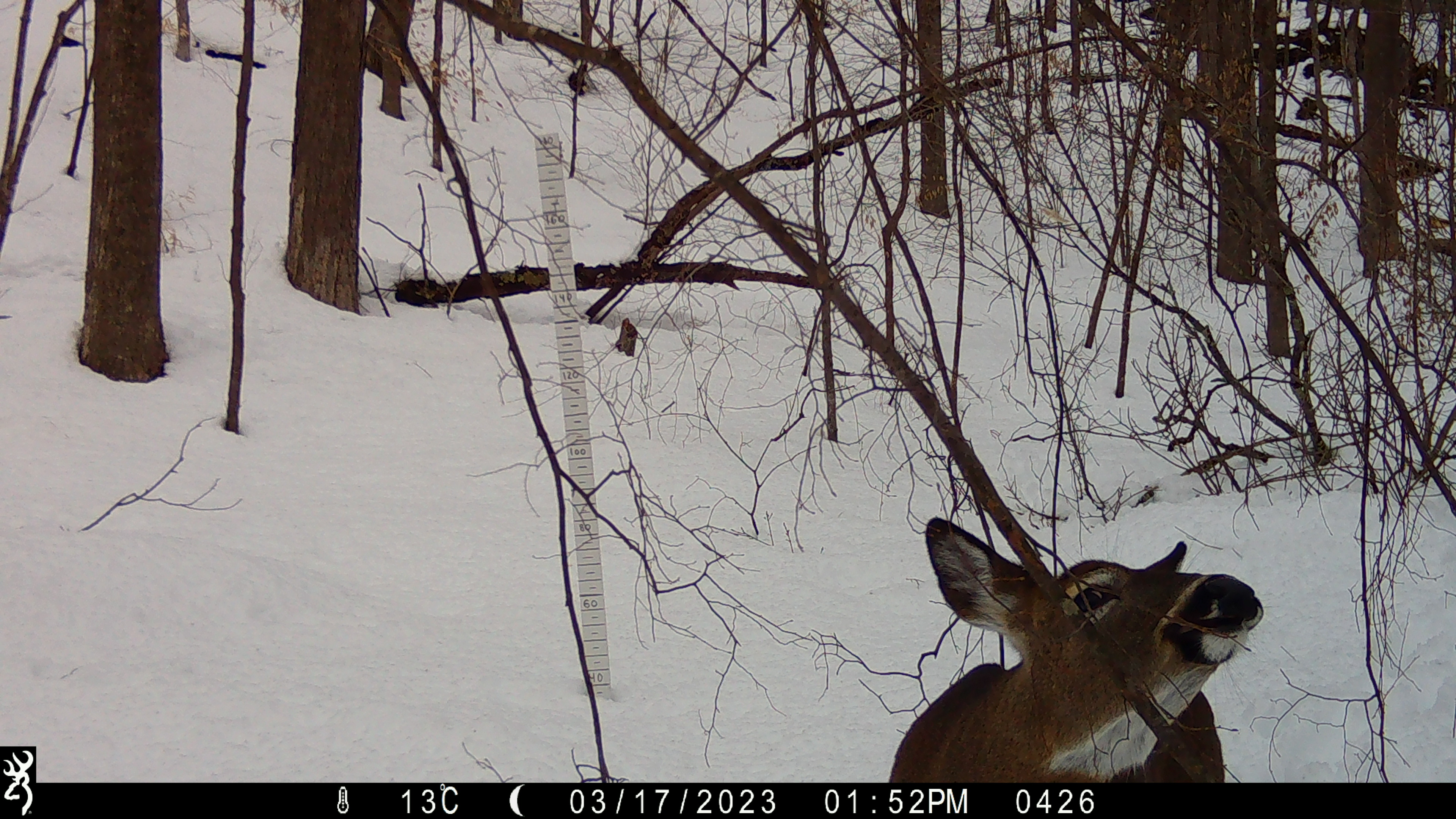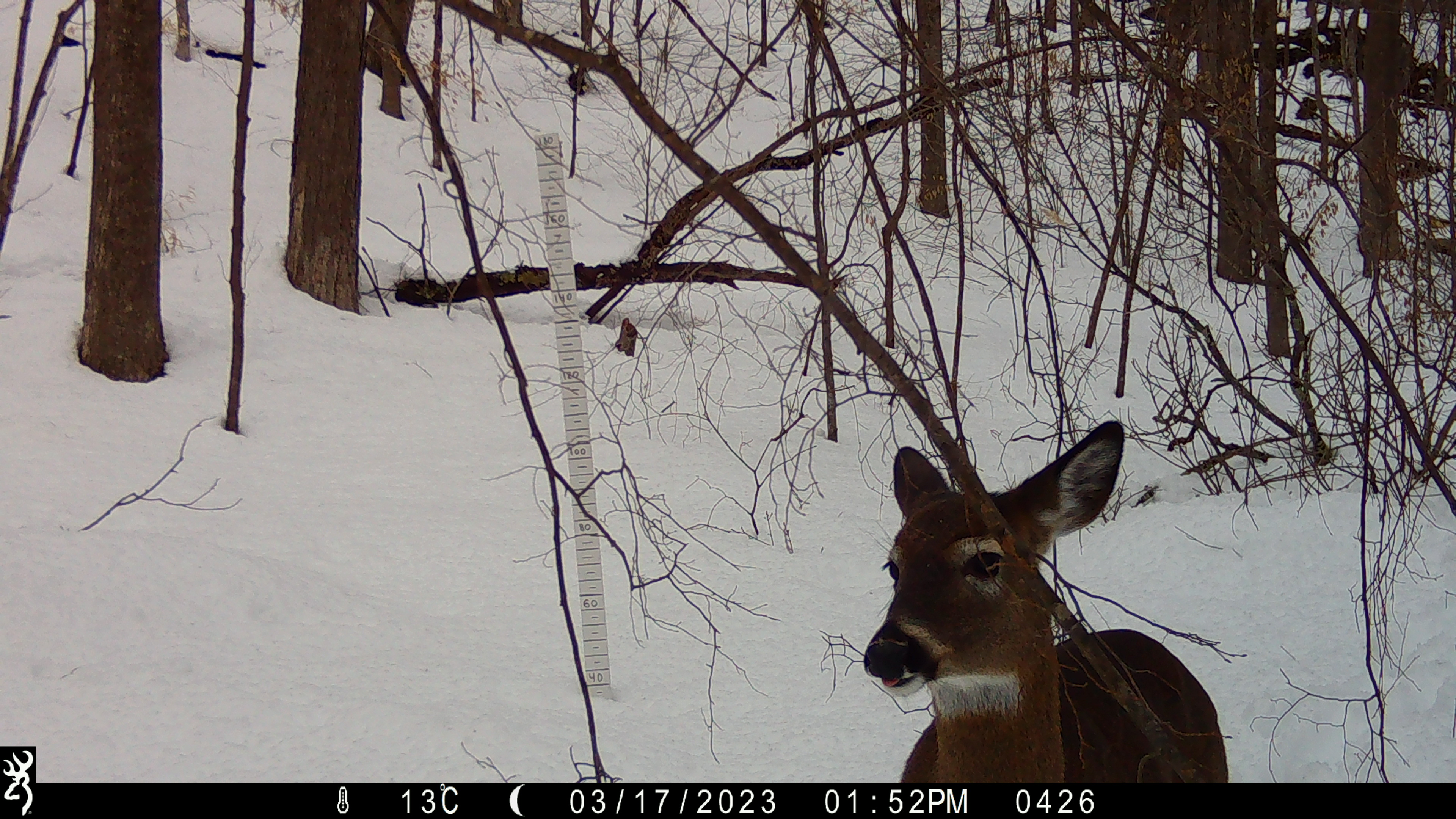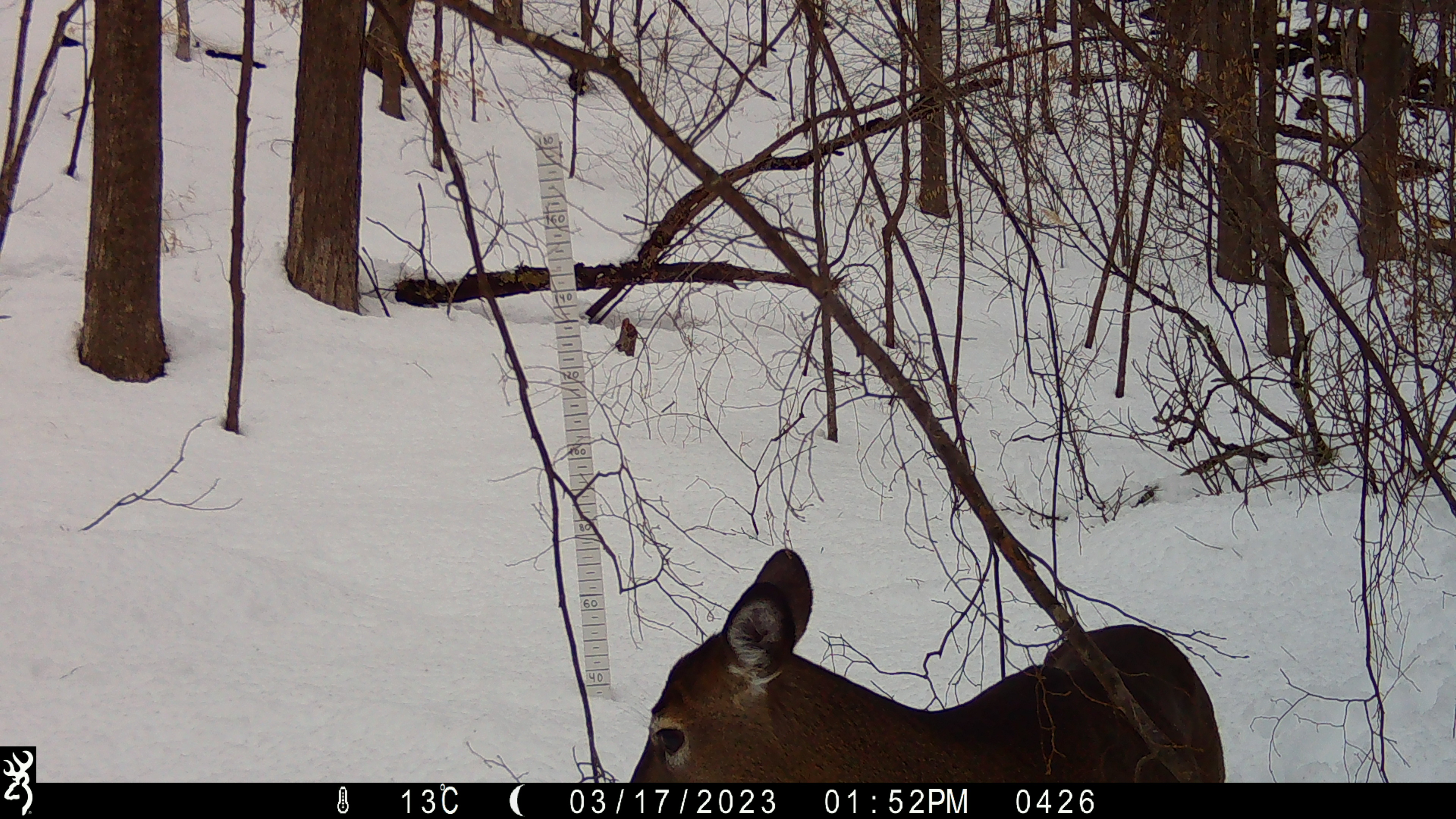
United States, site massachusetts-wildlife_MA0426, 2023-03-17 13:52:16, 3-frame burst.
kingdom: Animalia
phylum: Chordata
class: Mammalia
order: Artiodactyla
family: Cervidae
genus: Odocoileus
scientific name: Odocoileus virginianus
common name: white-tailed deer